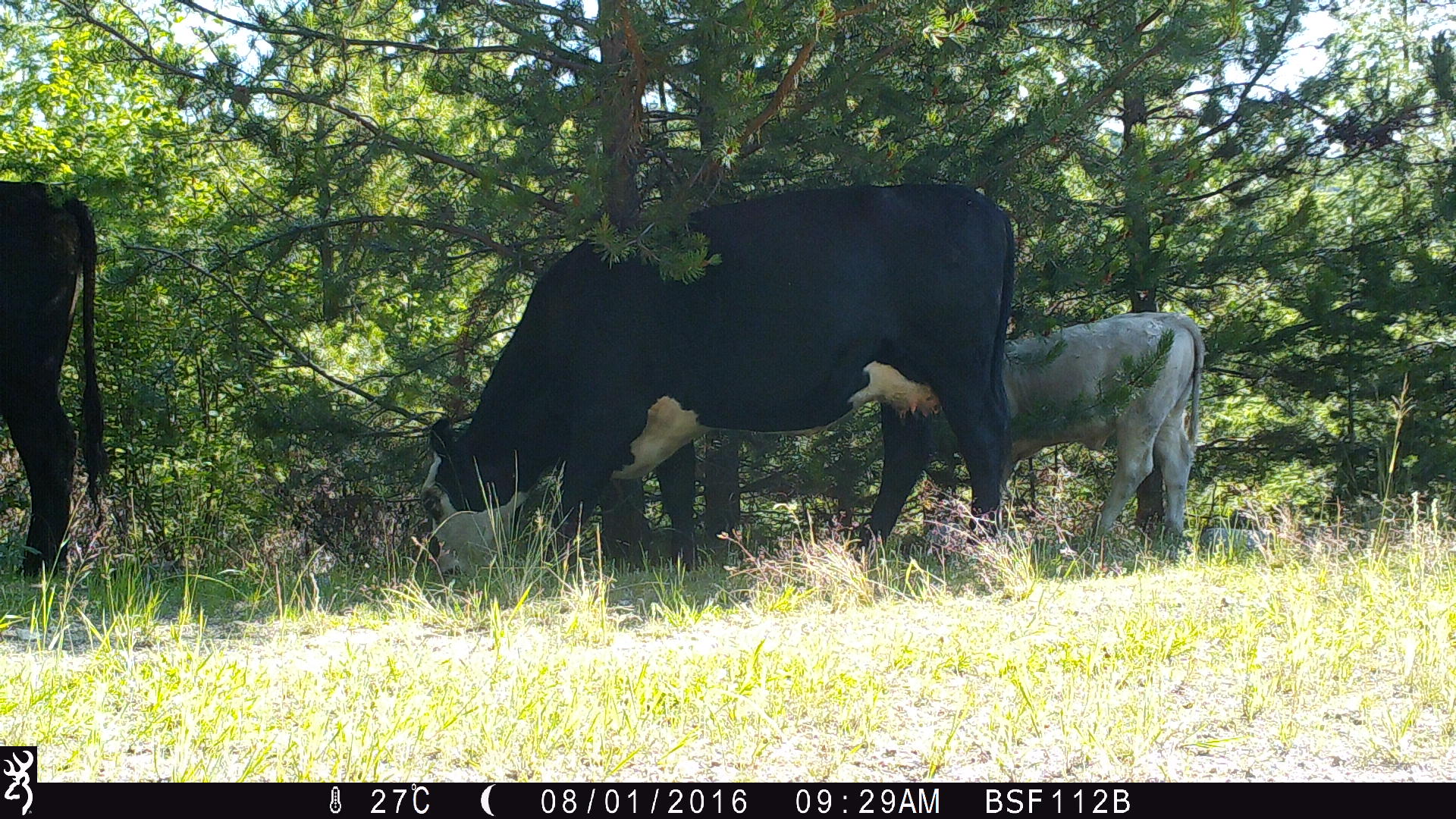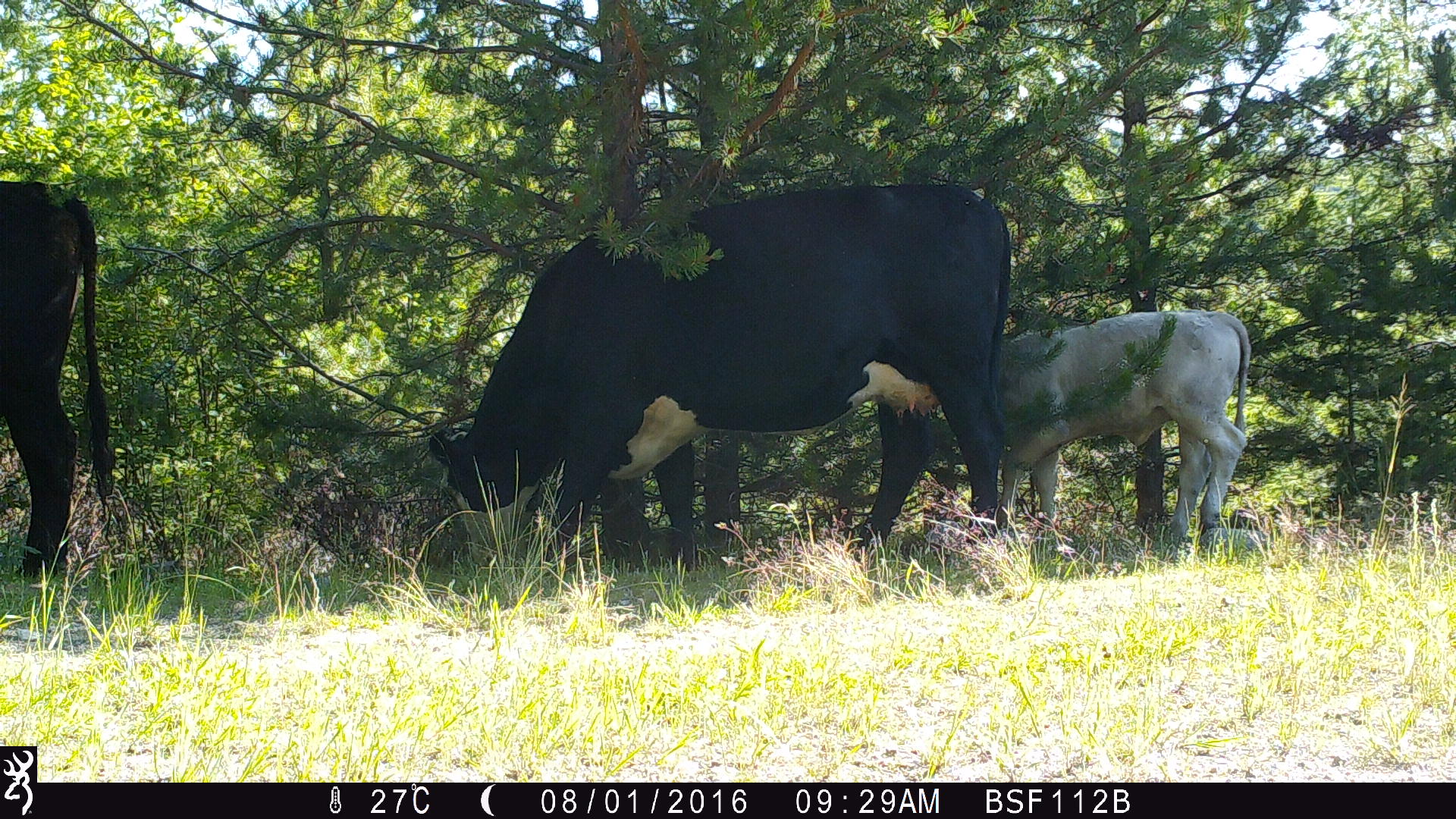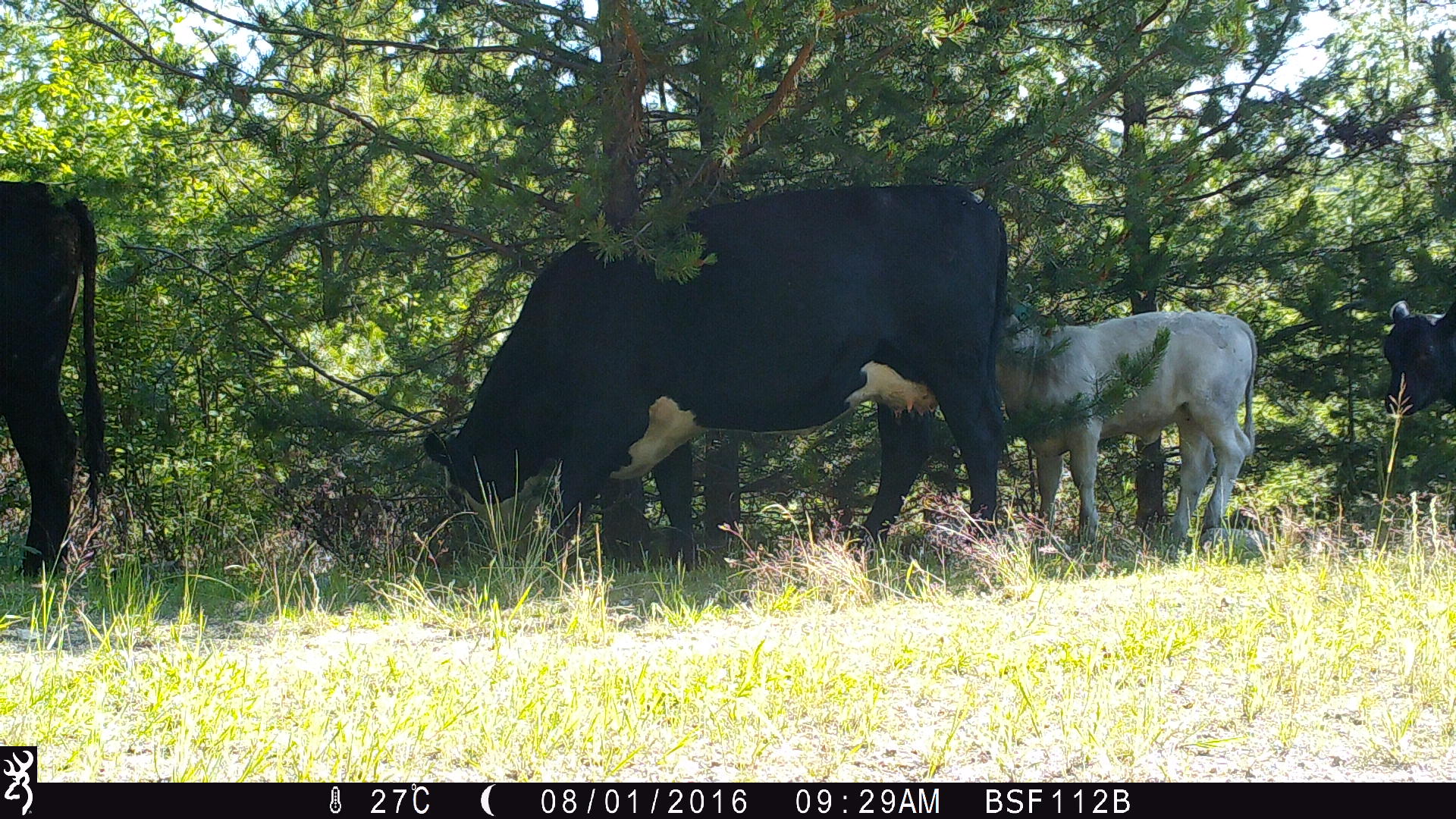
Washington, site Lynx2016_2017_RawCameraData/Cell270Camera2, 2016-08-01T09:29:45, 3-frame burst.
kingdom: Animalia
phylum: Chordata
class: Mammalia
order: Artiodactyla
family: Bovidae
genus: Bos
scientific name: Bos taurus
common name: domestic cattle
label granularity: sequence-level